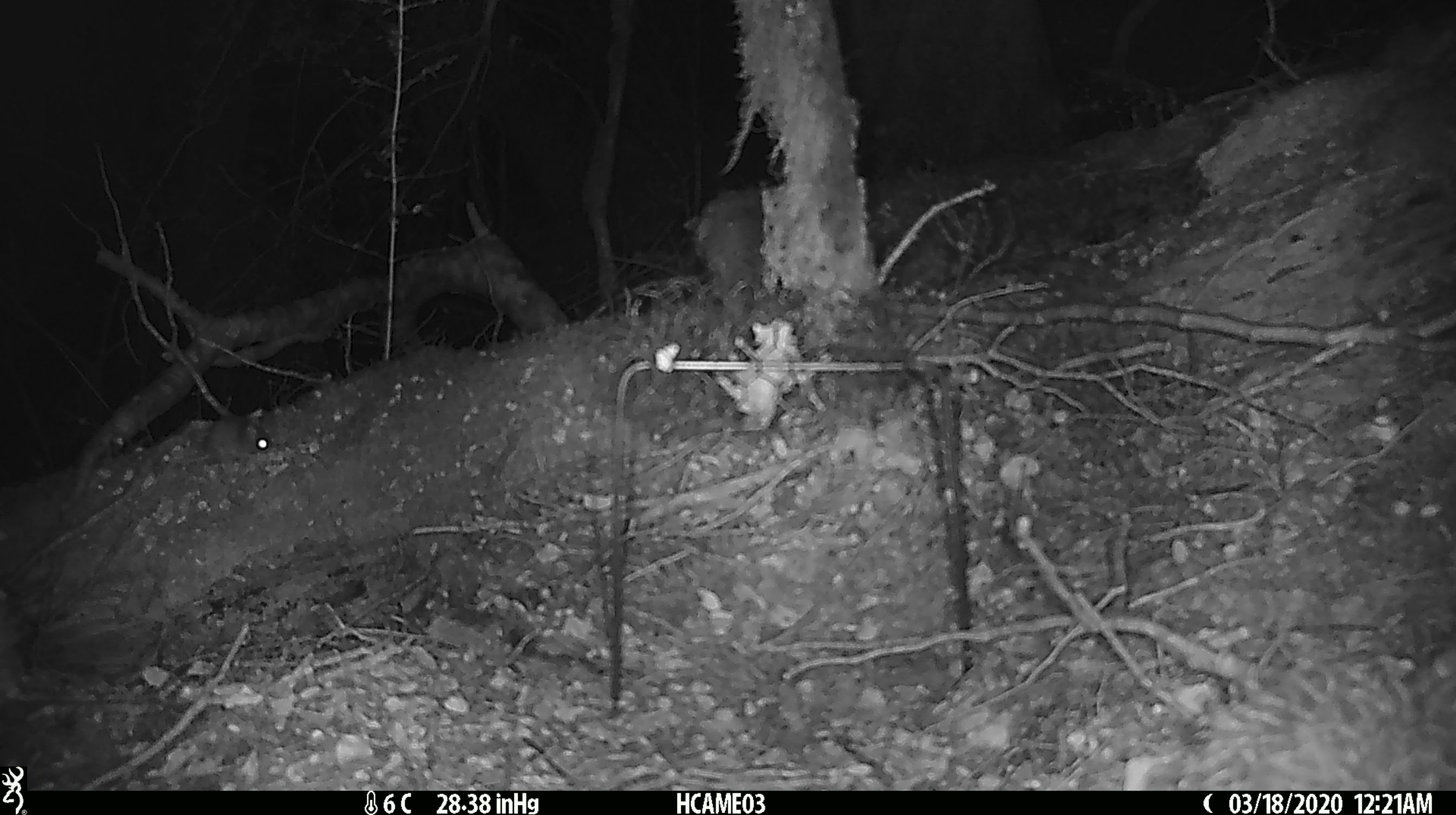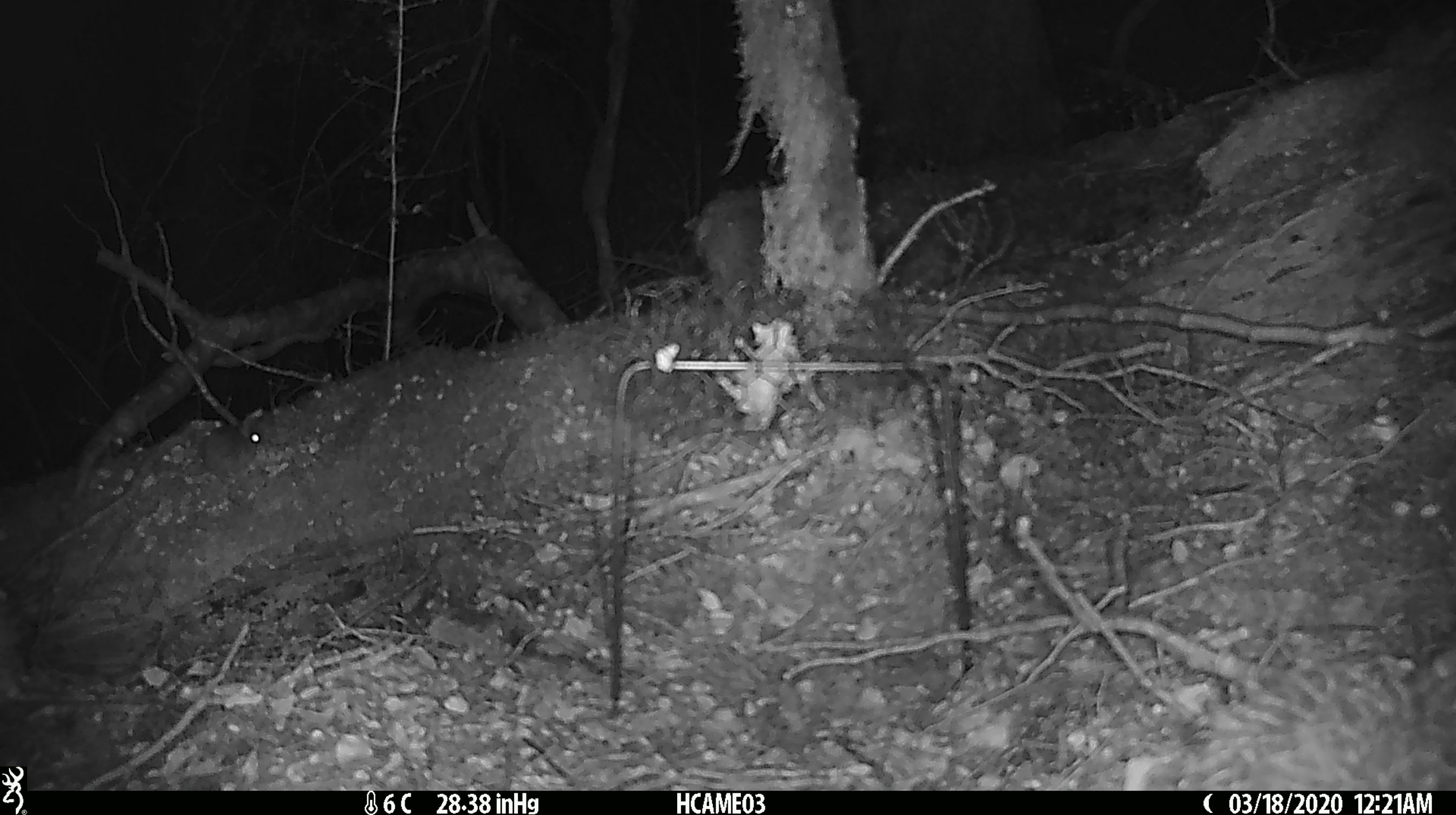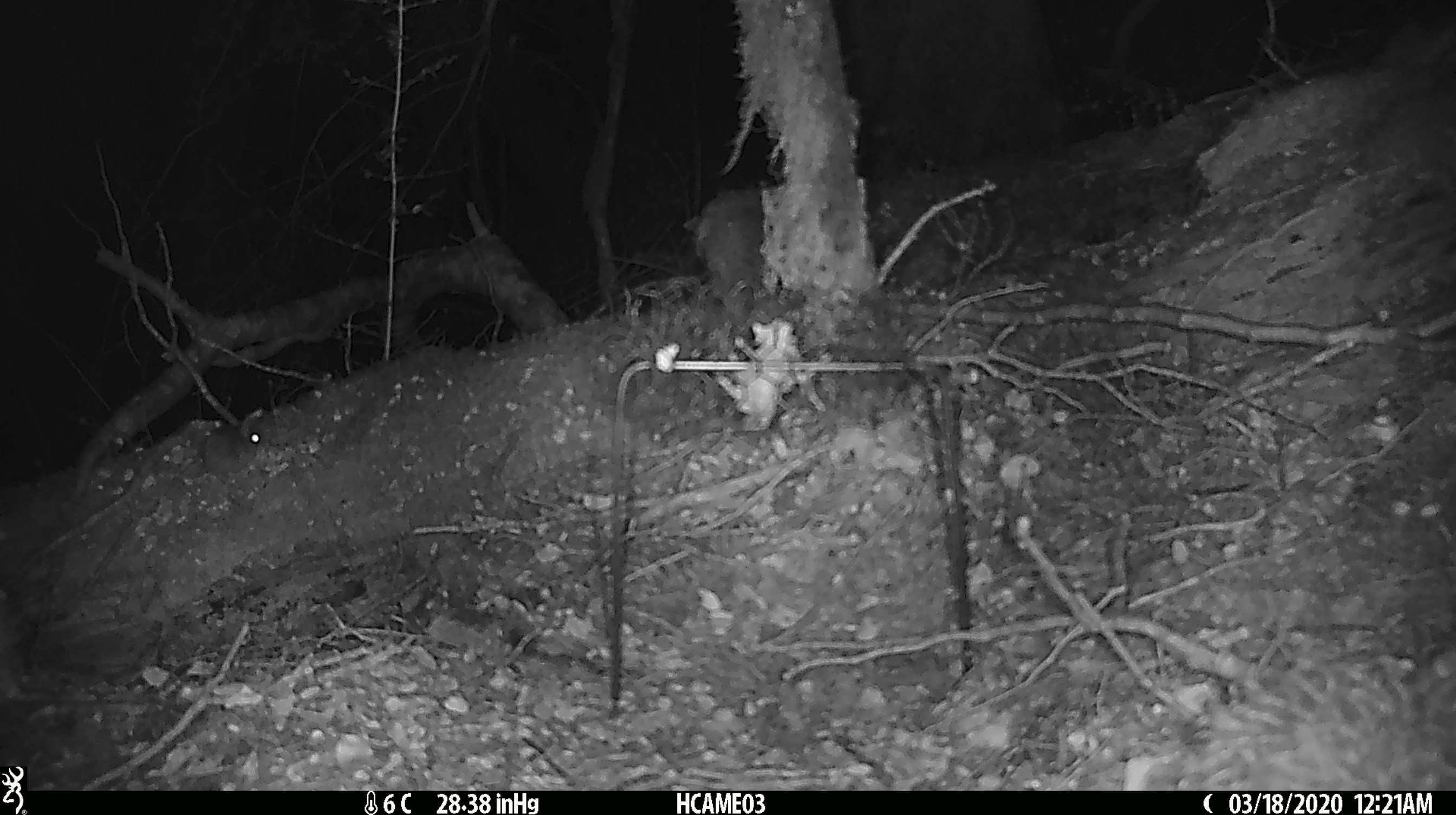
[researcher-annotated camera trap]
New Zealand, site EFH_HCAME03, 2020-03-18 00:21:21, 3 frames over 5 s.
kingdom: Animalia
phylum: Chordata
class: Mammalia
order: Rodentia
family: Muridae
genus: Mus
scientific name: Mus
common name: mouse